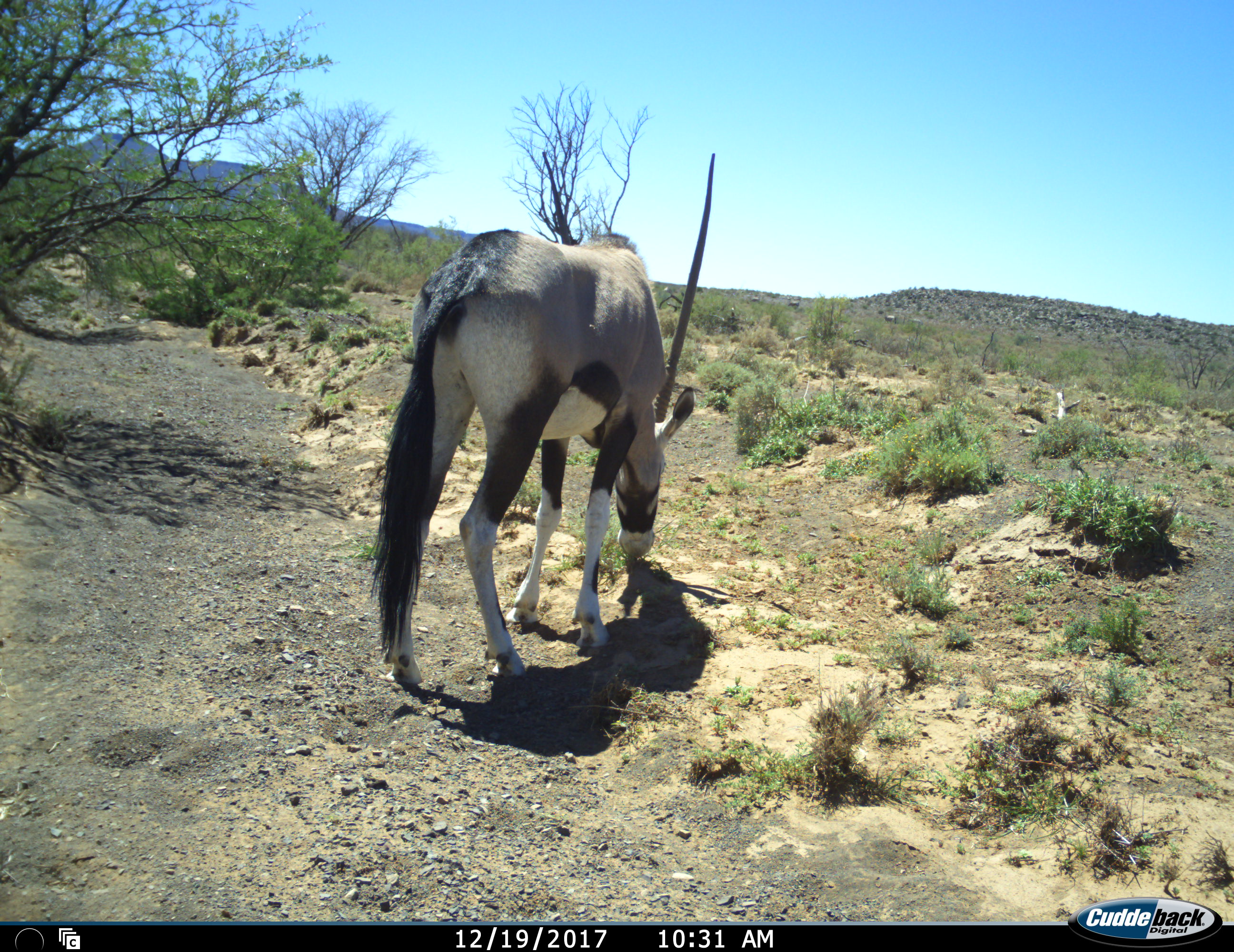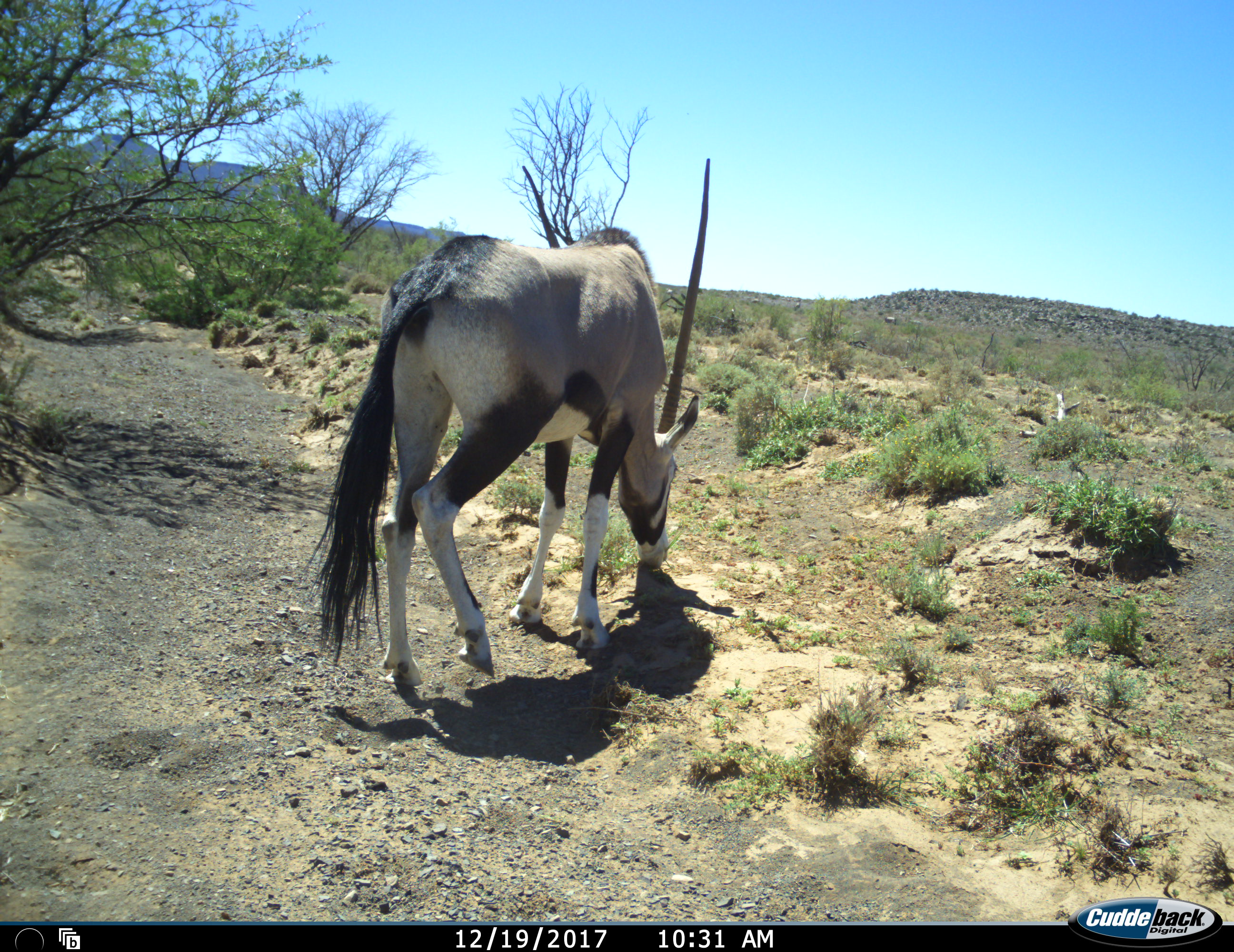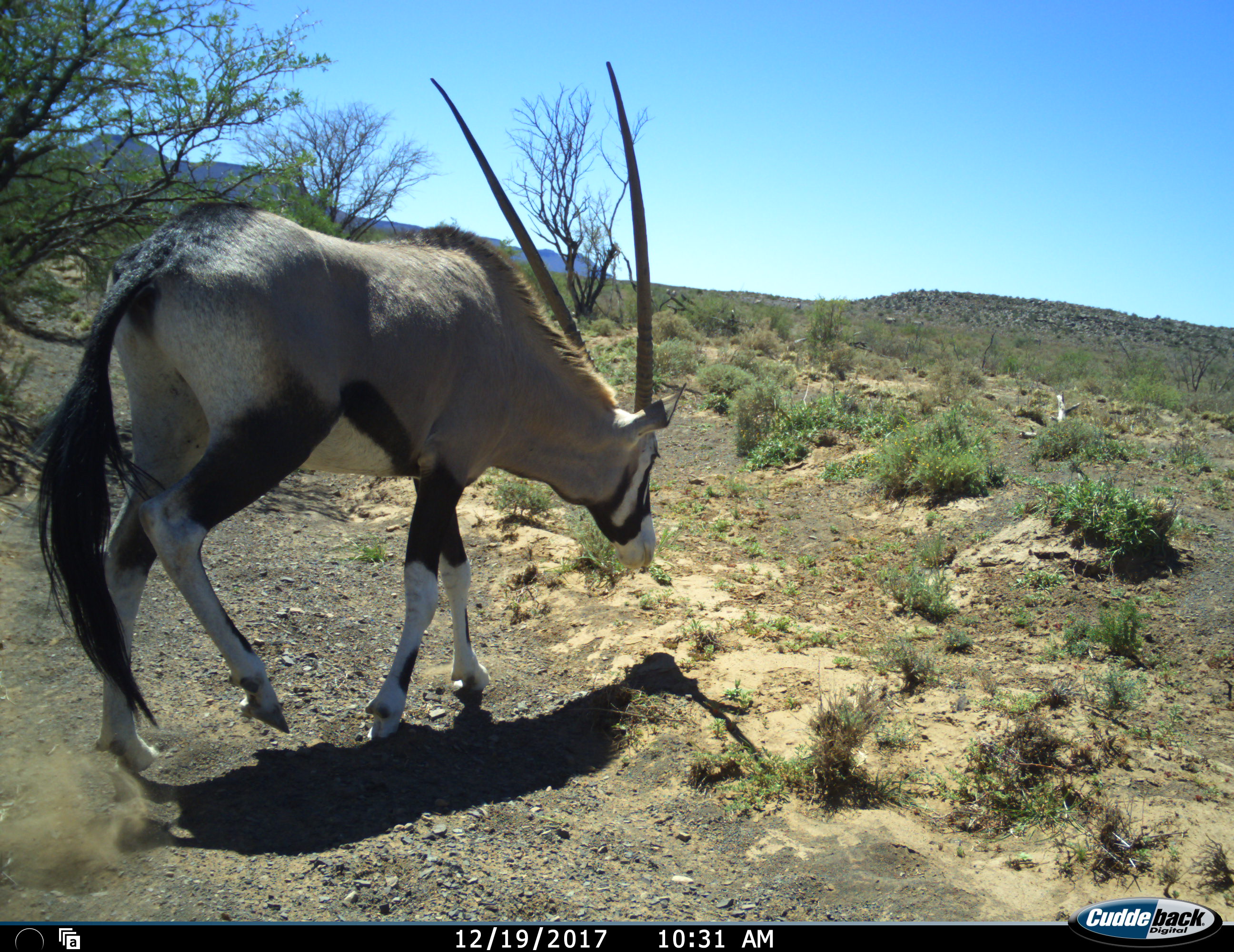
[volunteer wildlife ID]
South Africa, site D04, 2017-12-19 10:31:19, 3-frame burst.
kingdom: Animalia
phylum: Chordata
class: Mammalia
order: Artiodactyla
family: Bovidae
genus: Oryx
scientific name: Oryx gazella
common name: gemsbok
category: gemsbokoryx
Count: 1.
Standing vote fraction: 10%.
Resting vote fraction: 0%.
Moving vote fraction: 60%.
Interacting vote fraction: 0%.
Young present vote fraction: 0%.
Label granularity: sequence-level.